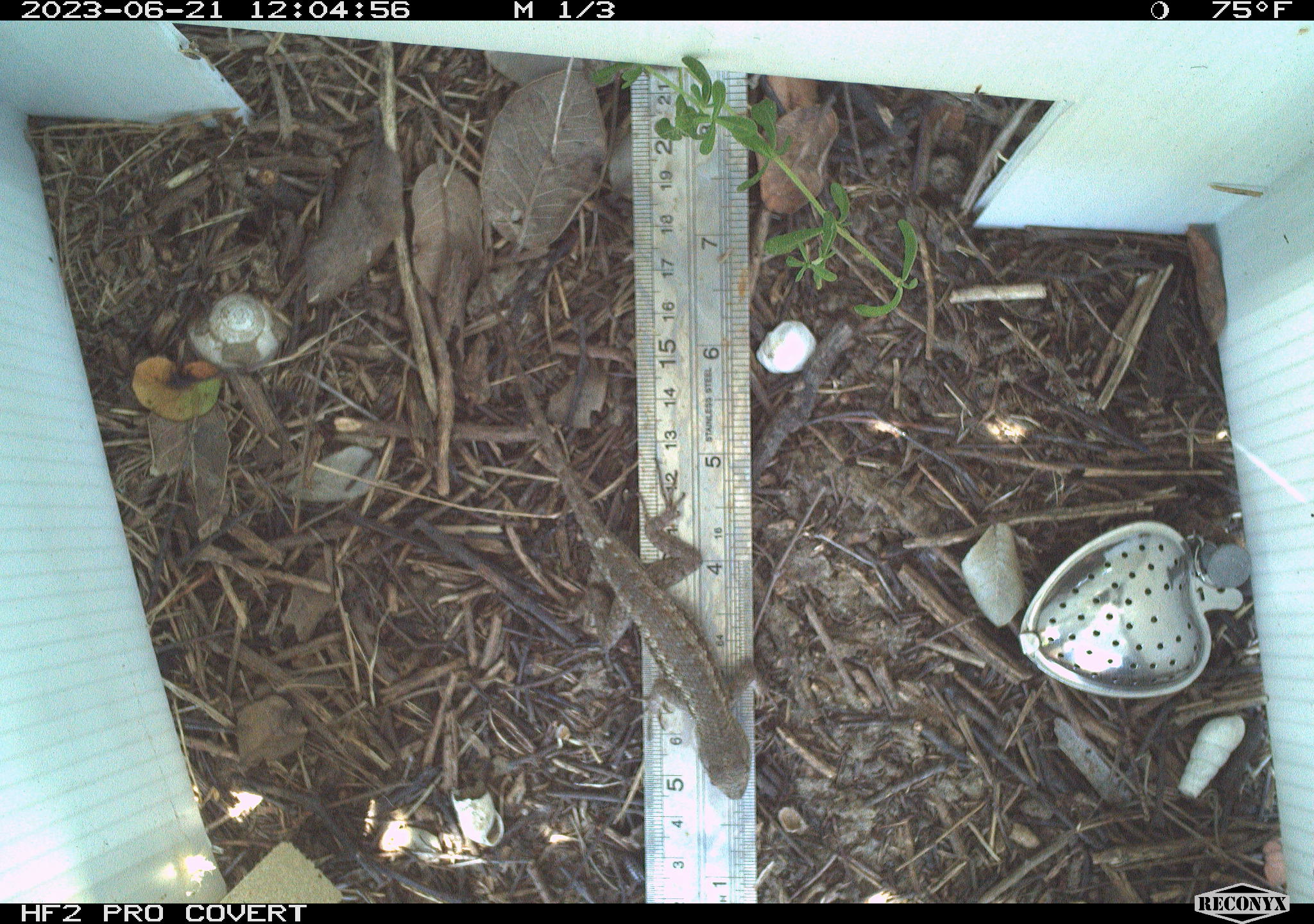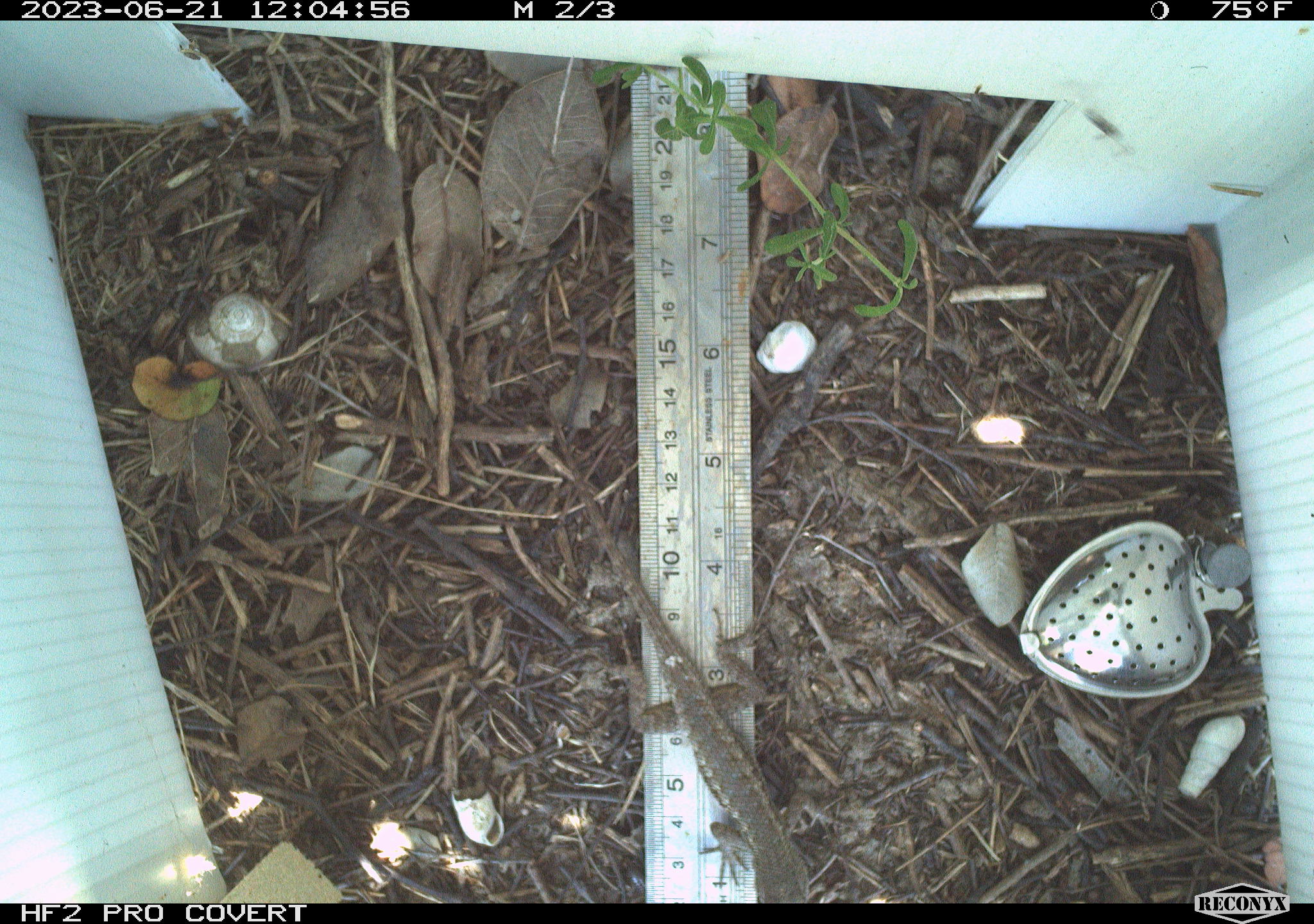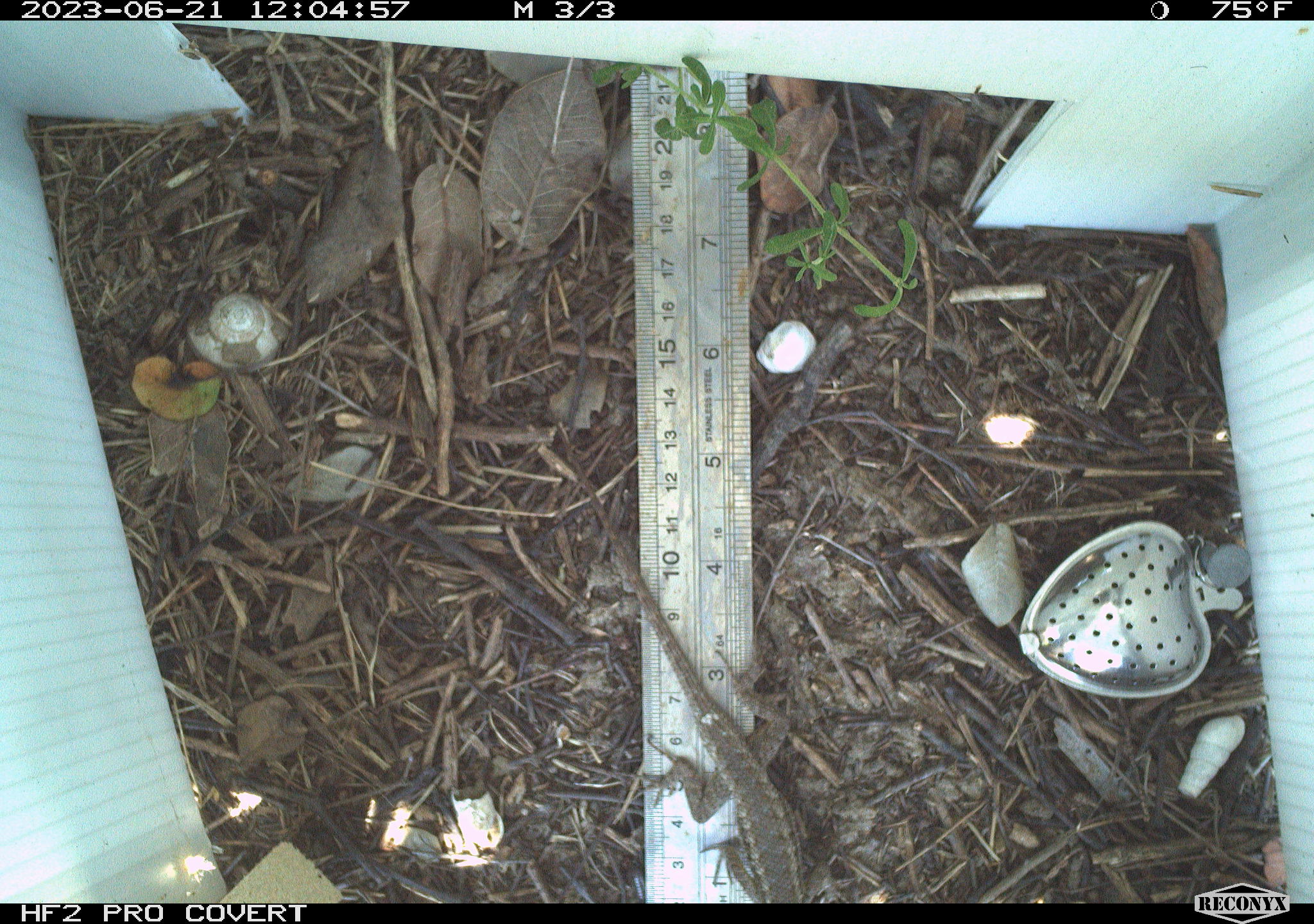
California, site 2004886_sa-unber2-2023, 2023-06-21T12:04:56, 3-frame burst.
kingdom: Animalia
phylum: Chordata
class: Reptilia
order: Squamata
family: Phrynosomatidae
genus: Sceloporus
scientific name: Sceloporus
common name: spiny lizards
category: sceloporus species